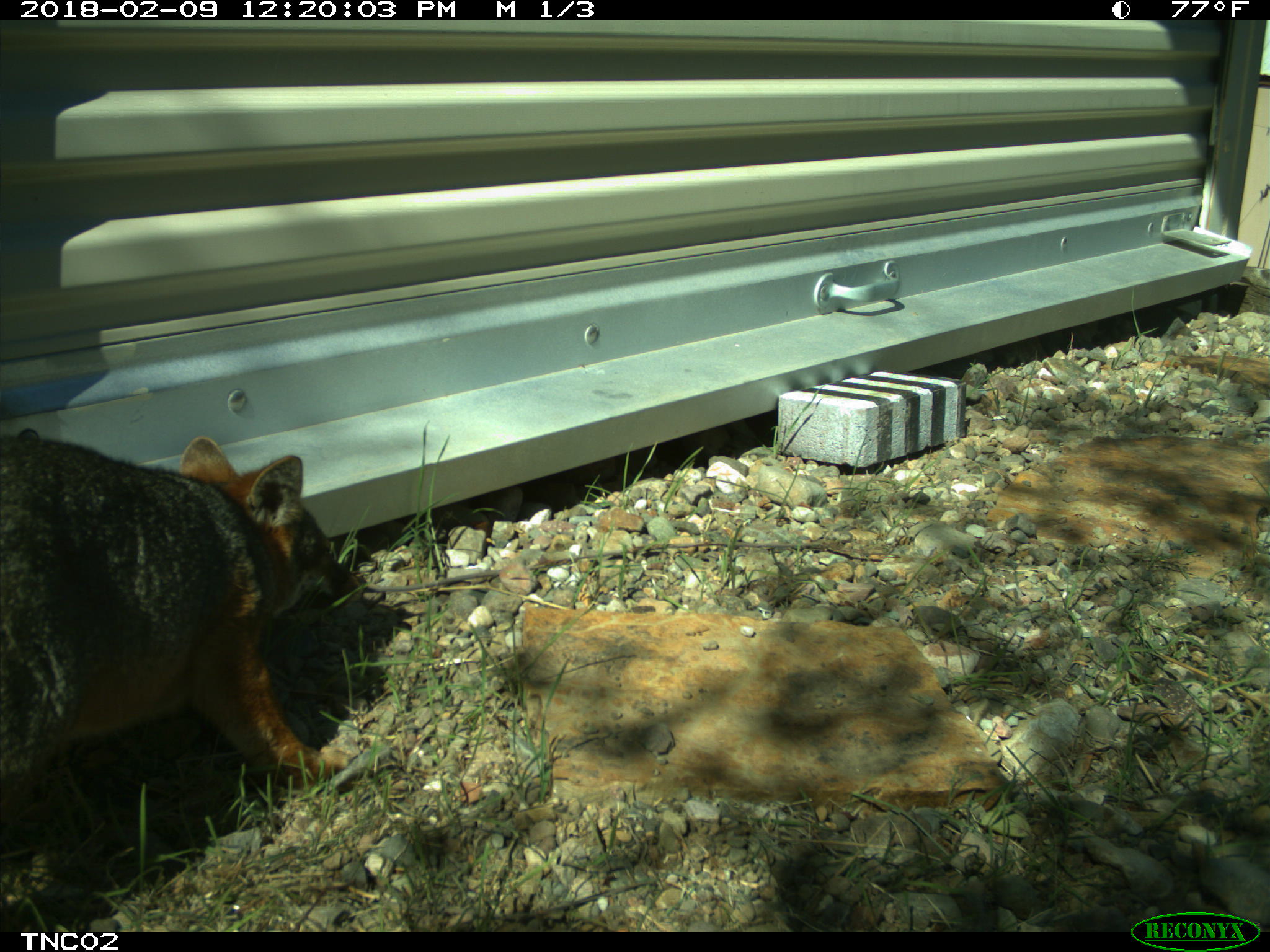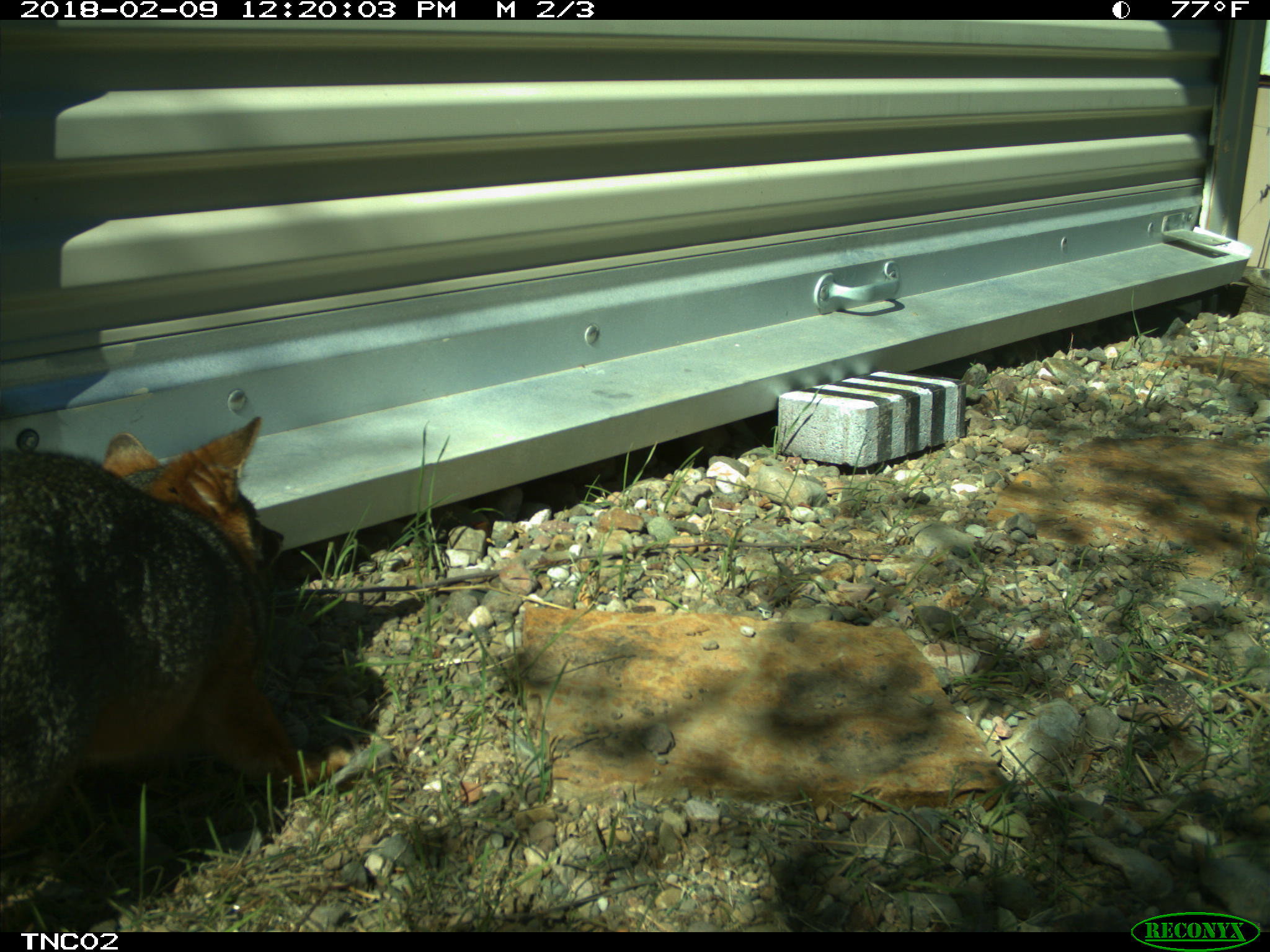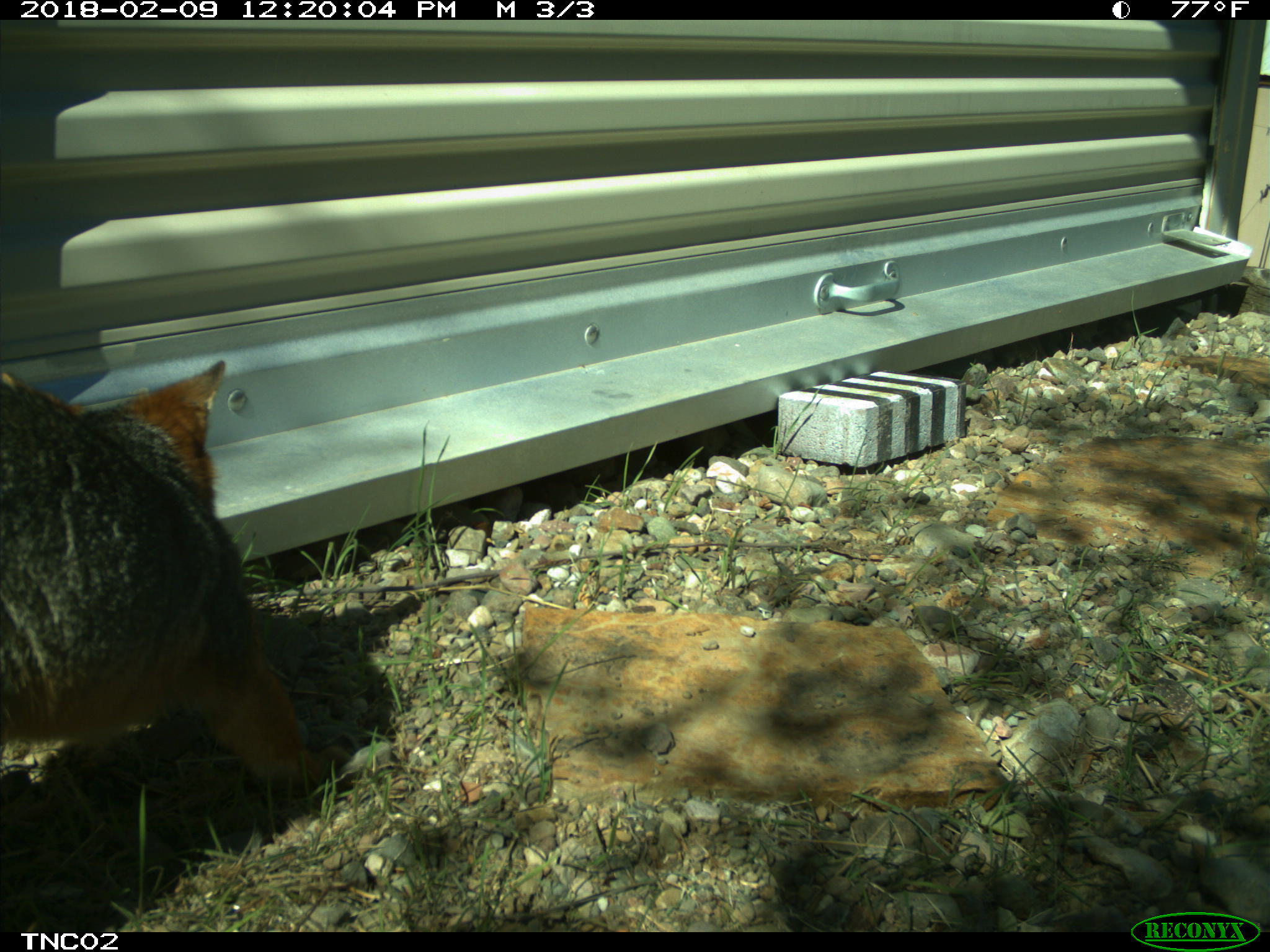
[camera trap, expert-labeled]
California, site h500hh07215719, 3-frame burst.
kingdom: Animalia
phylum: Chordata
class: Mammalia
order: Carnivora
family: Canidae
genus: Urocyon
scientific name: Urocyon littoralis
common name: island fox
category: fox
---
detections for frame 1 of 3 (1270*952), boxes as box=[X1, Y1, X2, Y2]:
fox: box=[0, 435, 363, 791]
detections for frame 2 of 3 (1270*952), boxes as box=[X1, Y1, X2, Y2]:
fox: box=[0, 415, 363, 860]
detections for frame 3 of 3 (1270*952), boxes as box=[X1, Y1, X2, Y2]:
fox: box=[0, 358, 343, 787]